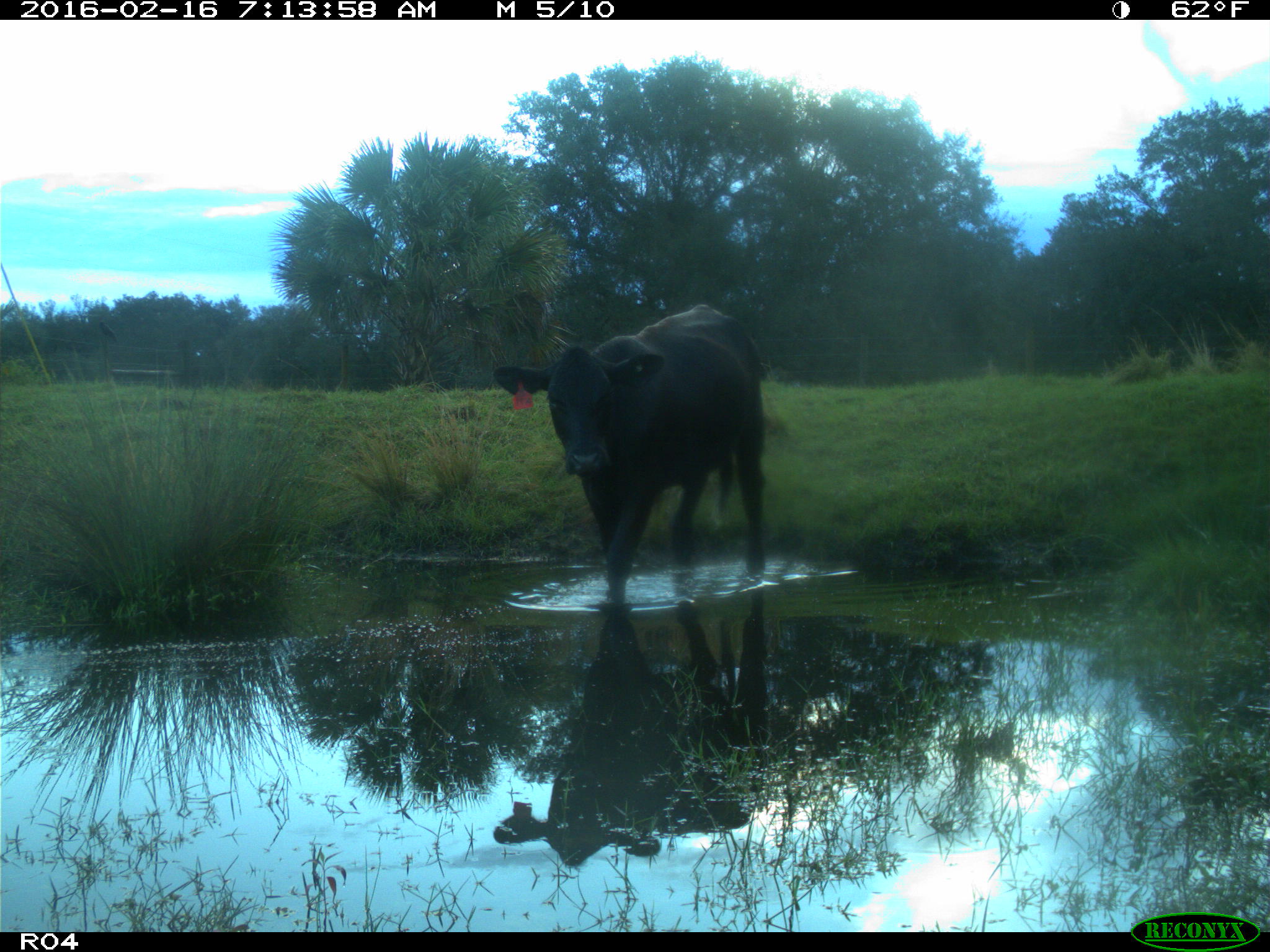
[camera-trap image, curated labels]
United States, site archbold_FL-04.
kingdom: Animalia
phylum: Chordata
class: Mammalia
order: Artiodactyla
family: Bovidae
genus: Bos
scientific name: Bos taurus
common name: domestic cow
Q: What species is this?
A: Bos taurus (domestic cow).